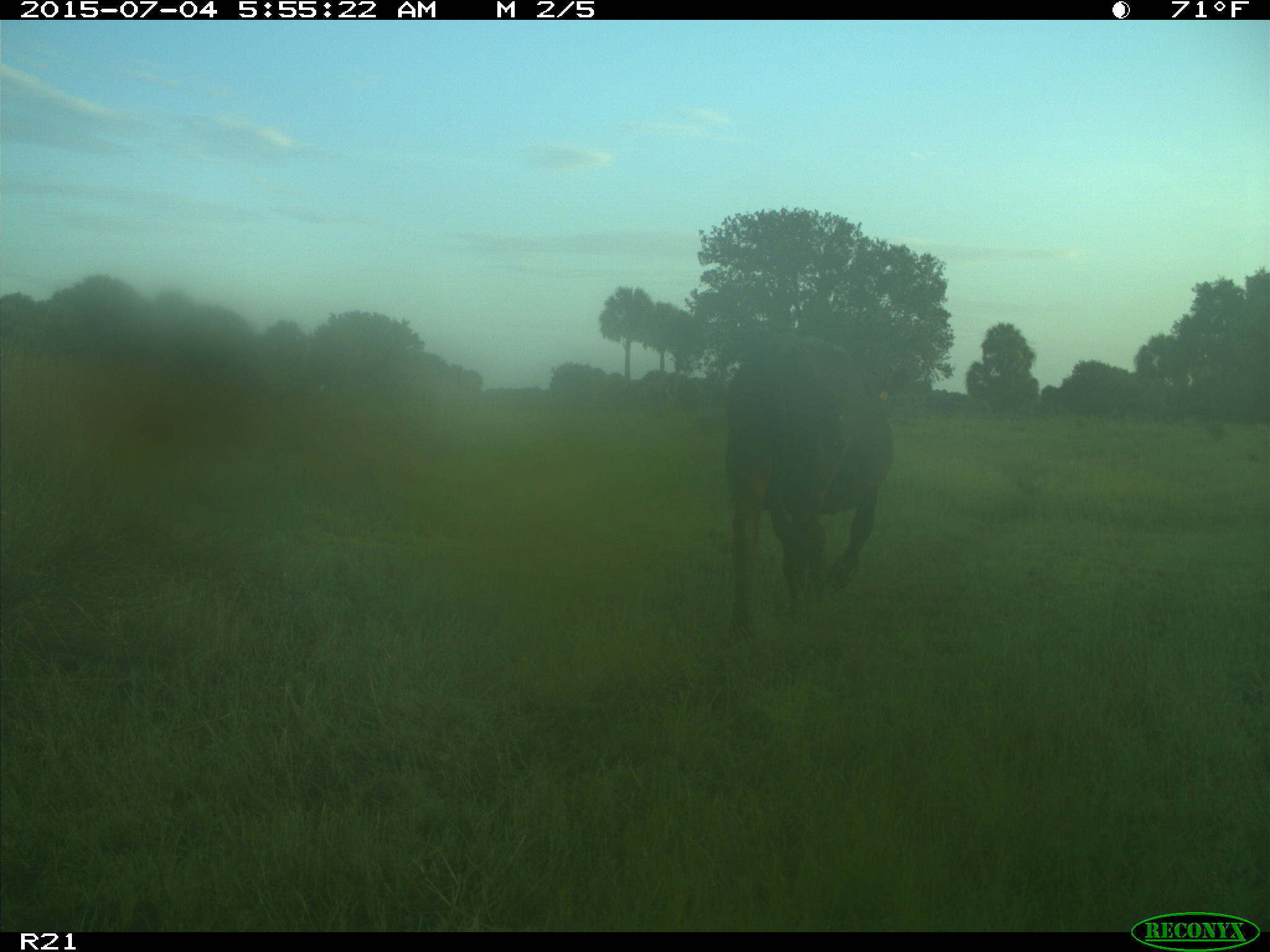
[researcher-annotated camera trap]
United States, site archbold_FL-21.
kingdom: Animalia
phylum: Chordata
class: Mammalia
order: Artiodactyla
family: Bovidae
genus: Bos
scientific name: Bos taurus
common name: domestic cow